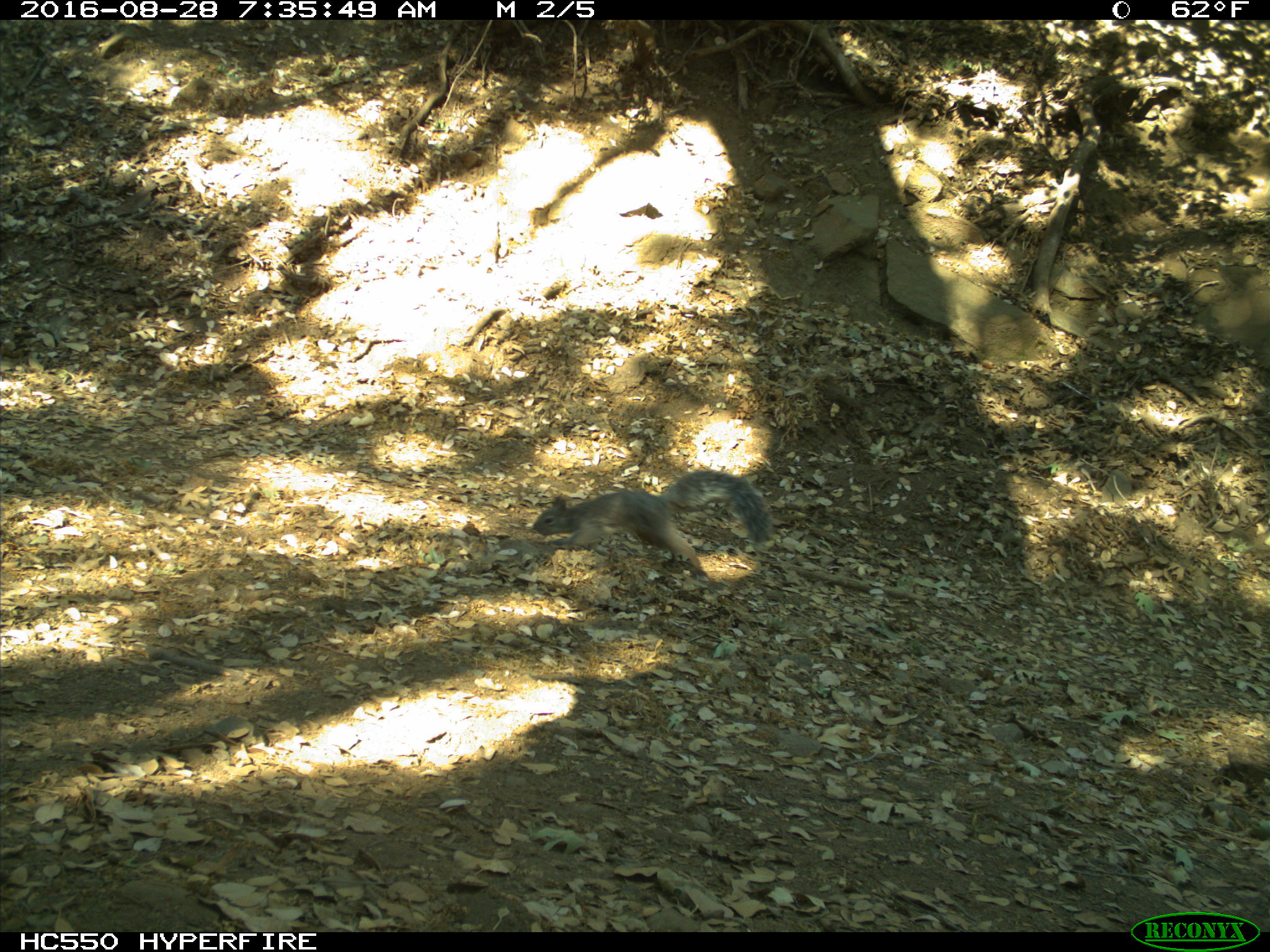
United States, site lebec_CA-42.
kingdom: Animalia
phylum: Chordata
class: Mammalia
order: Rodentia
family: Sciuridae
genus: Sciurus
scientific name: Sciurus carolinensis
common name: eastern gray squirrel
Sciurus carolinensis (eastern gray squirrel).